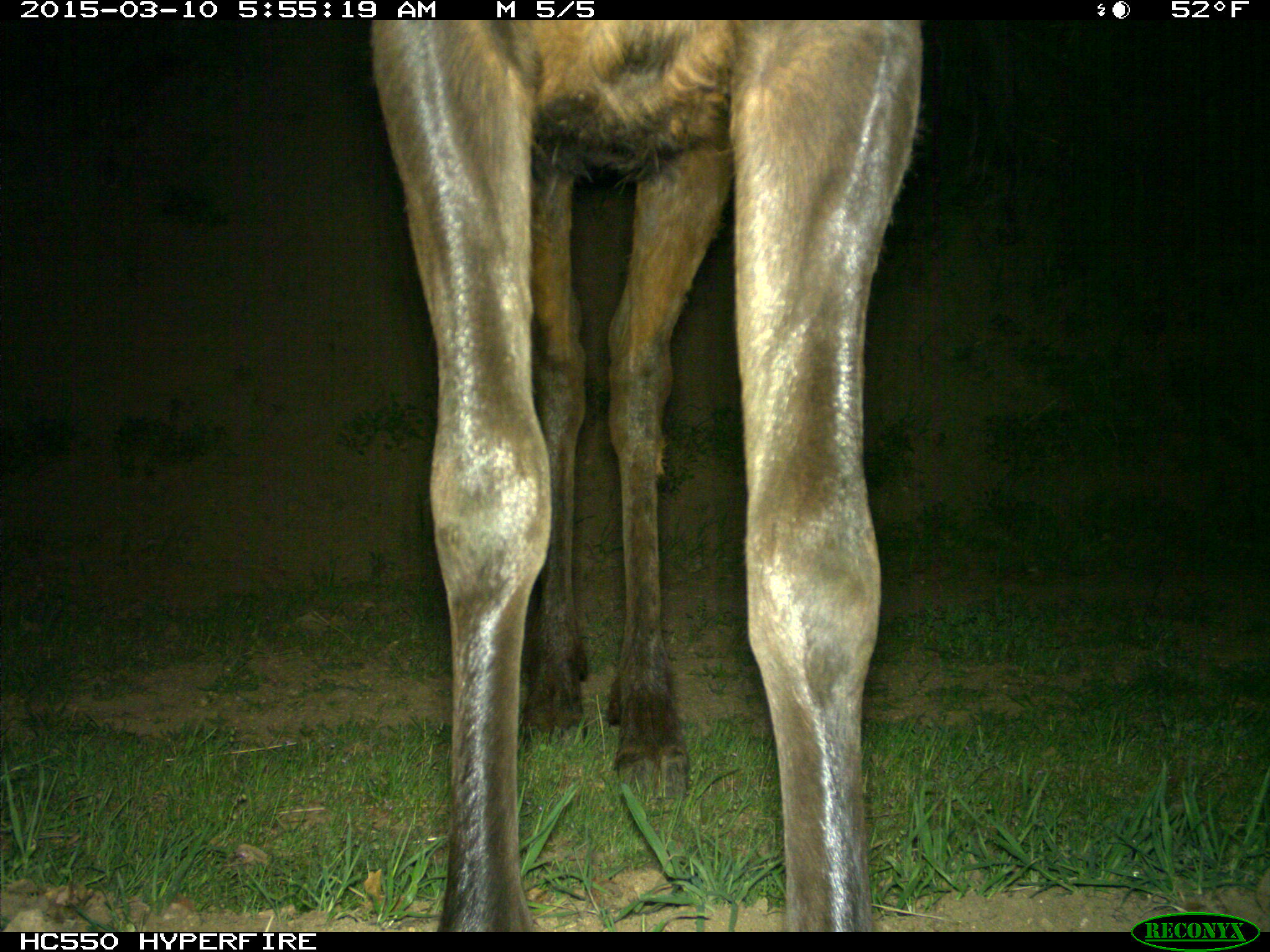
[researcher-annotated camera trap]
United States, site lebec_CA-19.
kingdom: Animalia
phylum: Chordata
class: Mammalia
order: Artiodactyla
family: Cervidae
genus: Cervus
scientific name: Cervus canadensis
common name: elk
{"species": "Cervus canadensis (elk)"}